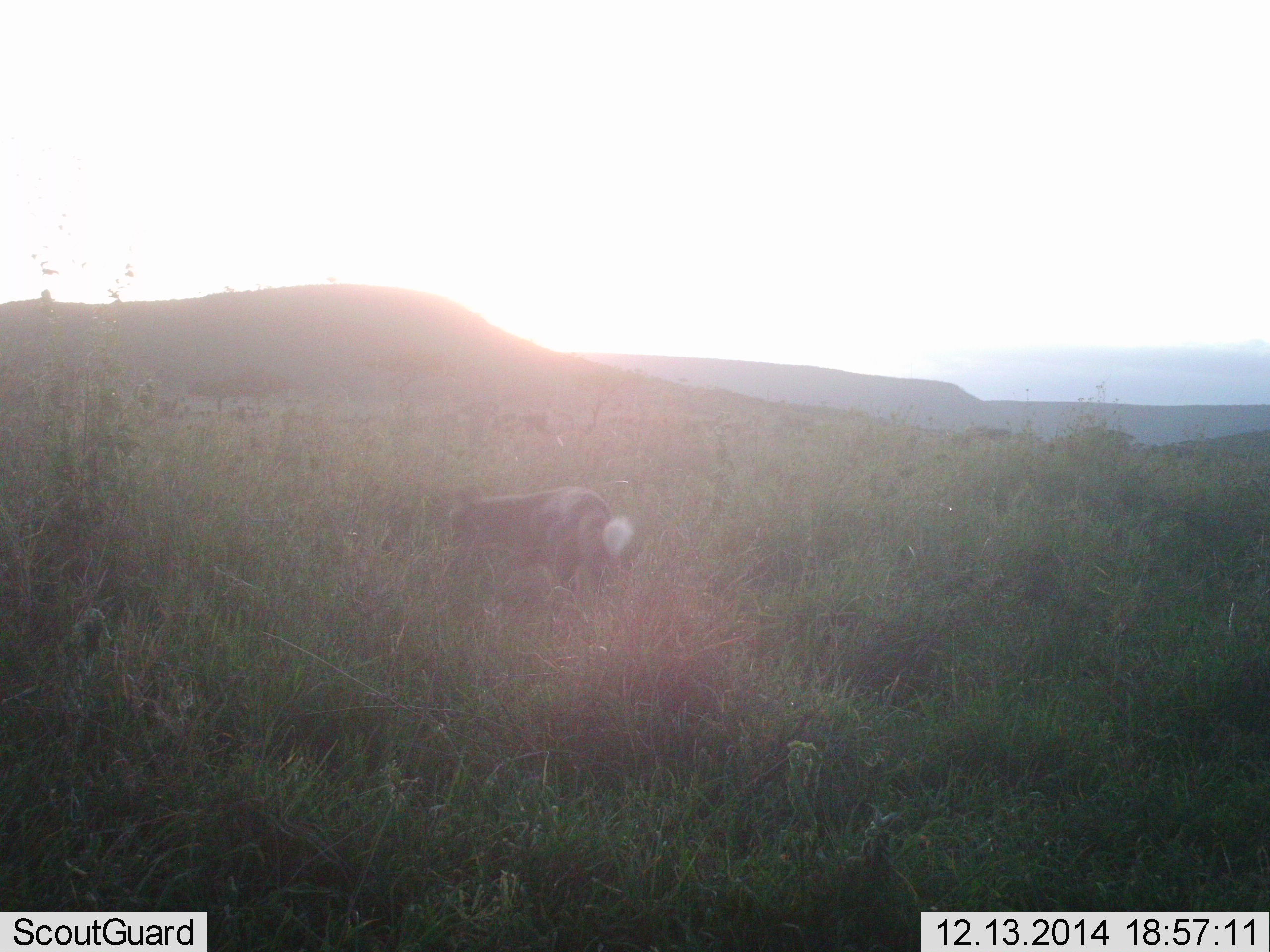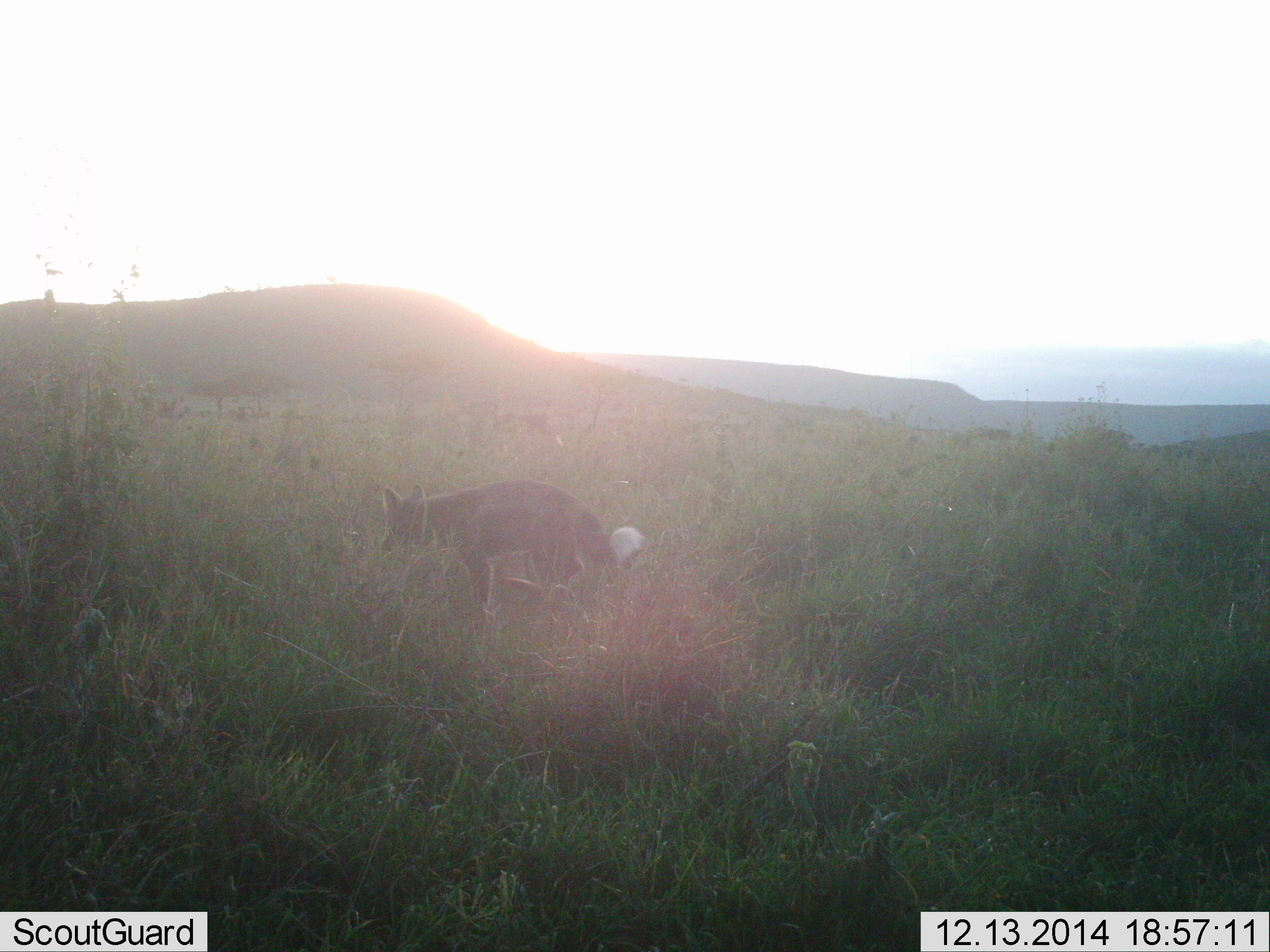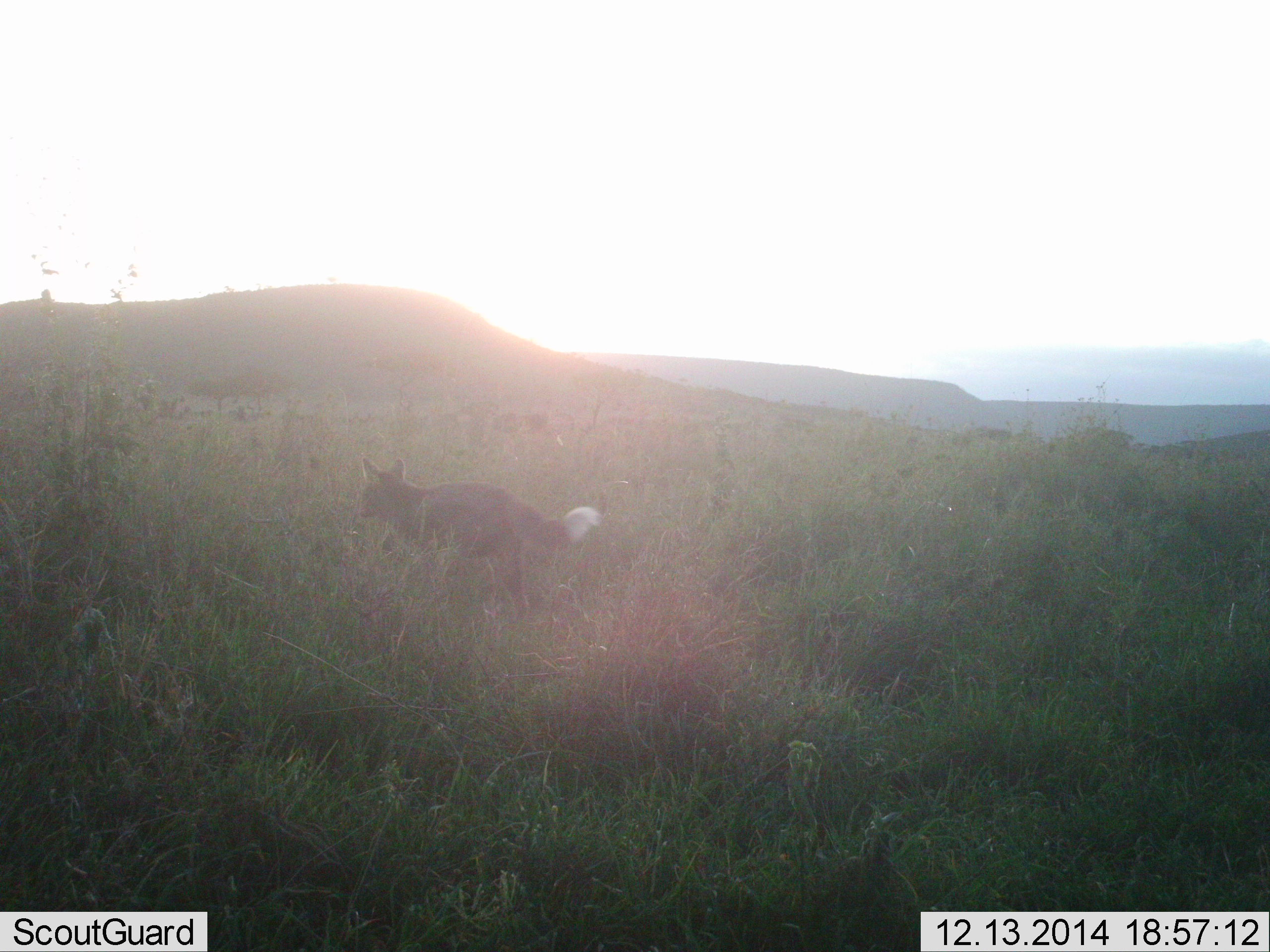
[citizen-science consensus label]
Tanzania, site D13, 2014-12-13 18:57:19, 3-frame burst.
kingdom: Animalia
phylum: Chordata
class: Mammalia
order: Carnivora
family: Canidae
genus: Lupulella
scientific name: Lupulella mesomelas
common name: black-backed jackal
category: jackal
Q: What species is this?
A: Jackal (black-backed jackal) (Lupulella mesomelas).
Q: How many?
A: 1.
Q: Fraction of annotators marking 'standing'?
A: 50%.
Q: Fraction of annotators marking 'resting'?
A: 0%.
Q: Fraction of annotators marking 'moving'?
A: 50%.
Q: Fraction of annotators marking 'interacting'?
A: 0%.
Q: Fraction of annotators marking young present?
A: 0%.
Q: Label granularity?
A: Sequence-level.